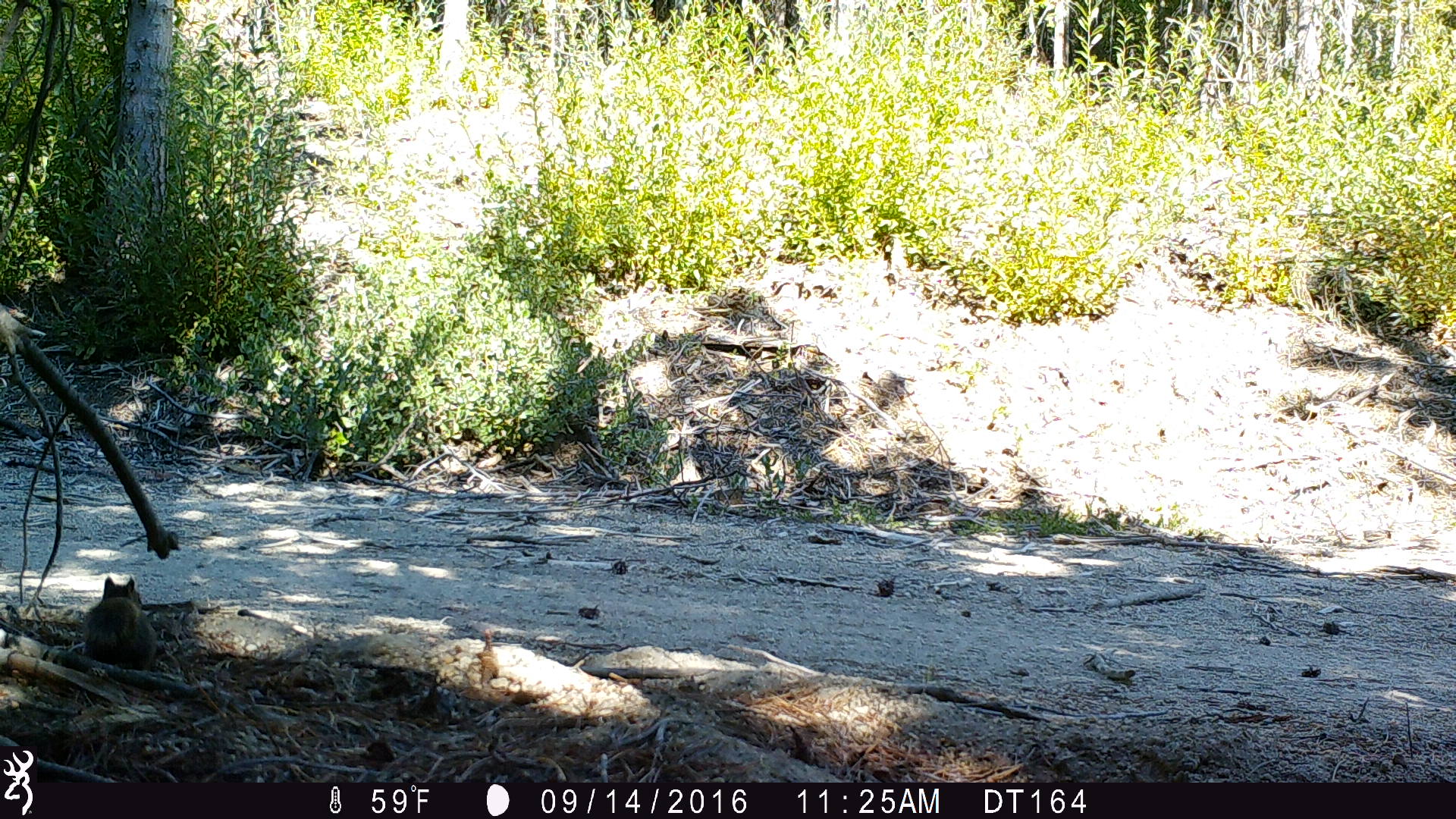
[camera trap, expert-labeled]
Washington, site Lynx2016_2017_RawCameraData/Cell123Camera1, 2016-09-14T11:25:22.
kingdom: Animalia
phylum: Chordata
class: Mammalia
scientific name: Mammalia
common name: small mammal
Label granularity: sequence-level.